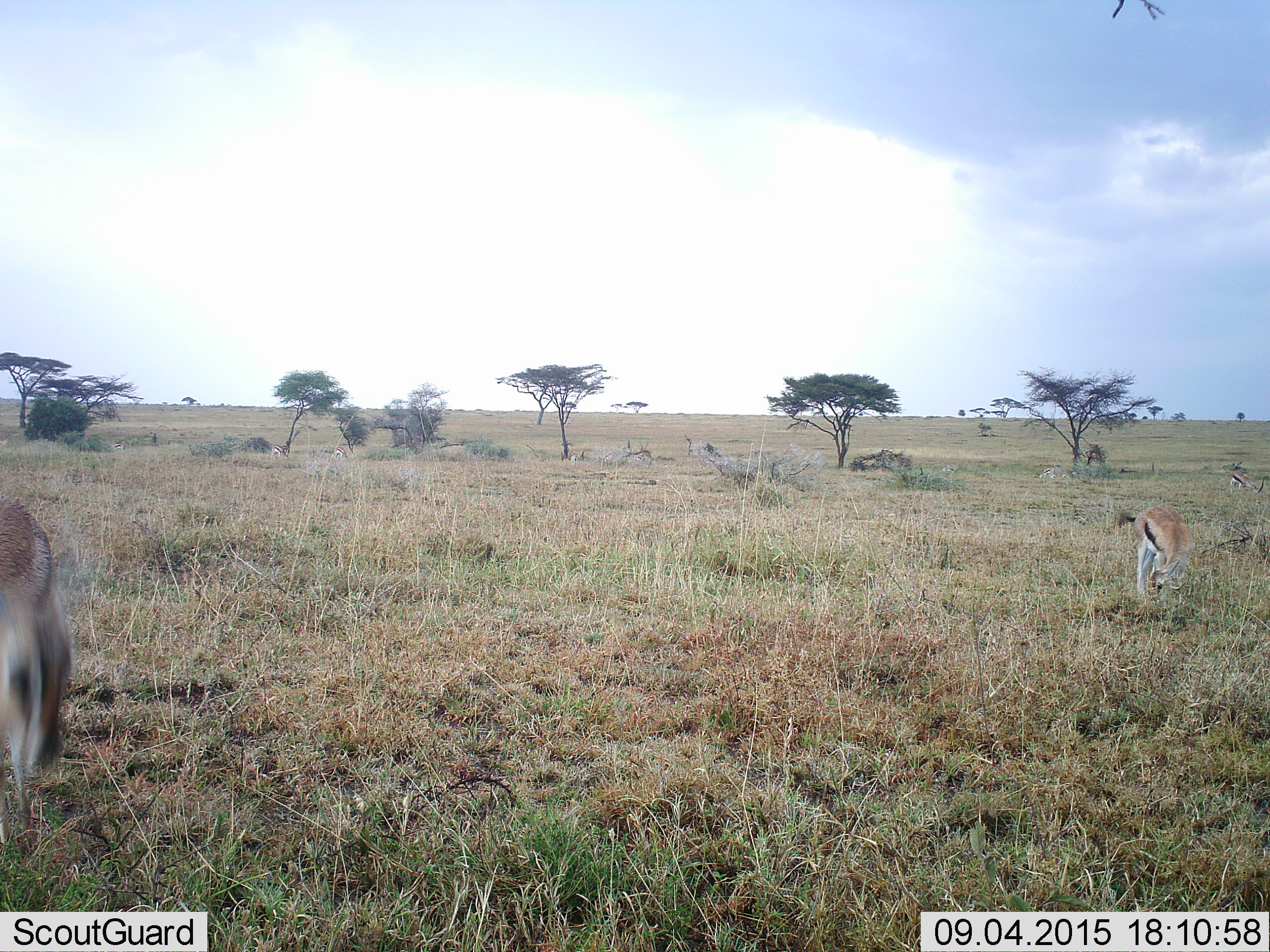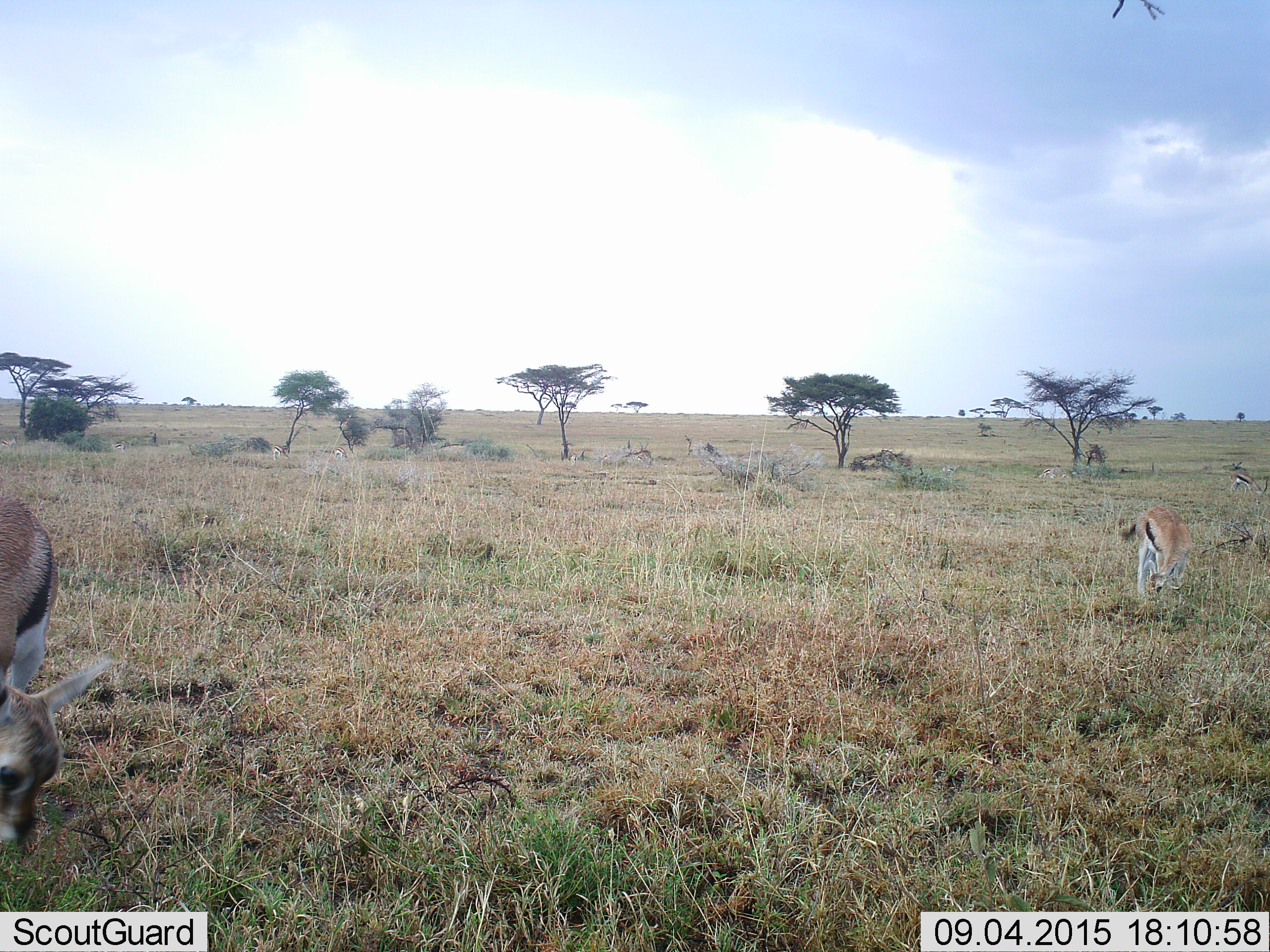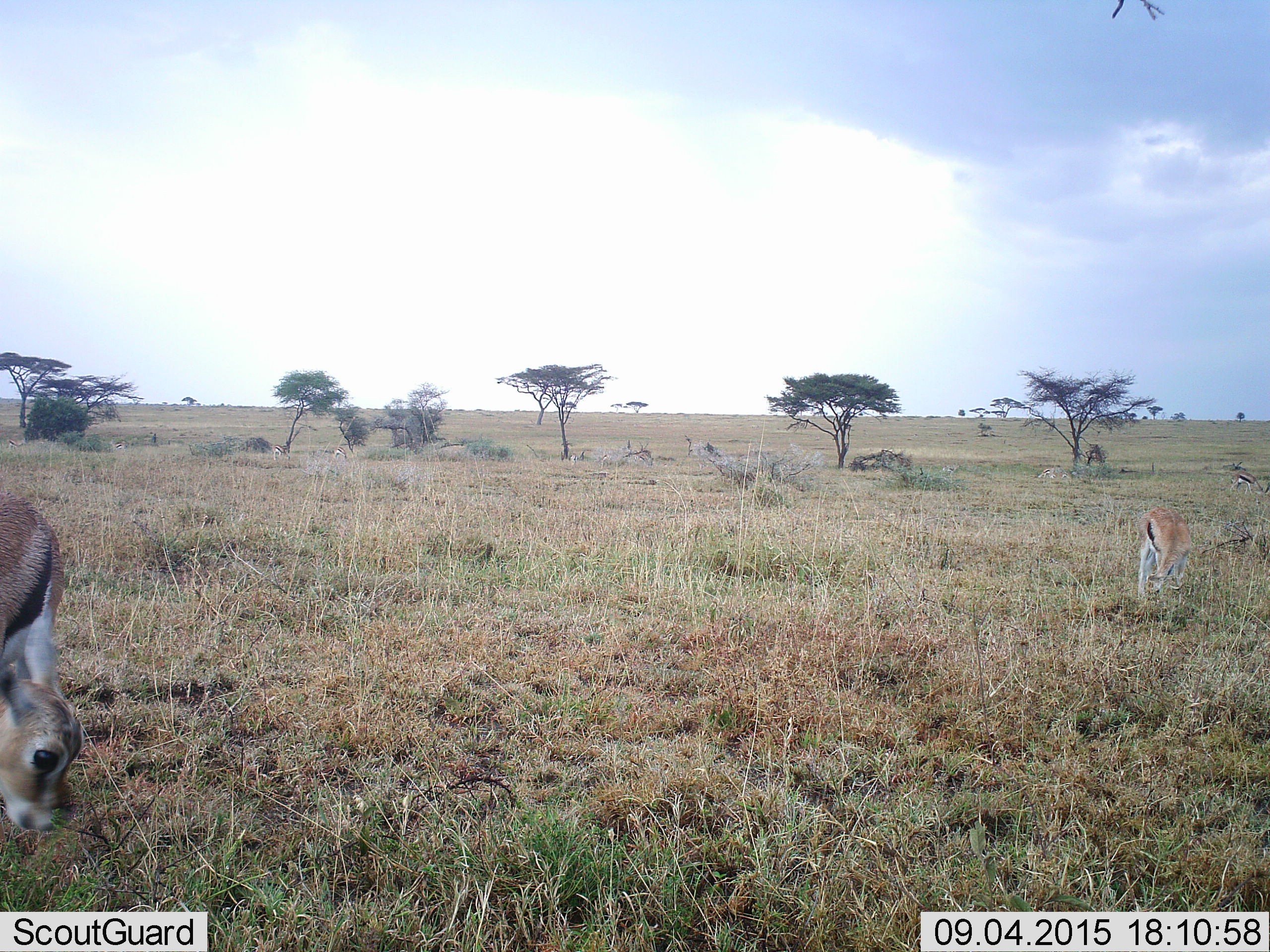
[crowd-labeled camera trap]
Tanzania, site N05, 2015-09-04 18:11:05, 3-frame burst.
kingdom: Animalia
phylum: Chordata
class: Mammalia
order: Artiodactyla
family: Bovidae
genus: Eudorcas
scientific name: Eudorcas thomsonii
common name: thomson's gazelle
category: gazellethomsons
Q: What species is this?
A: Gazellethomsons (thomson's gazelle) (Eudorcas thomsonii).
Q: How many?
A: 3.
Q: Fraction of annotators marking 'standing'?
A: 44%.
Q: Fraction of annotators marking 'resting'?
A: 0%.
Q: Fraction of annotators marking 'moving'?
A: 33%.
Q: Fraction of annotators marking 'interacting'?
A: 11%.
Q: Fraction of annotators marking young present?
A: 56%.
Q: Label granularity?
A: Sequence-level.